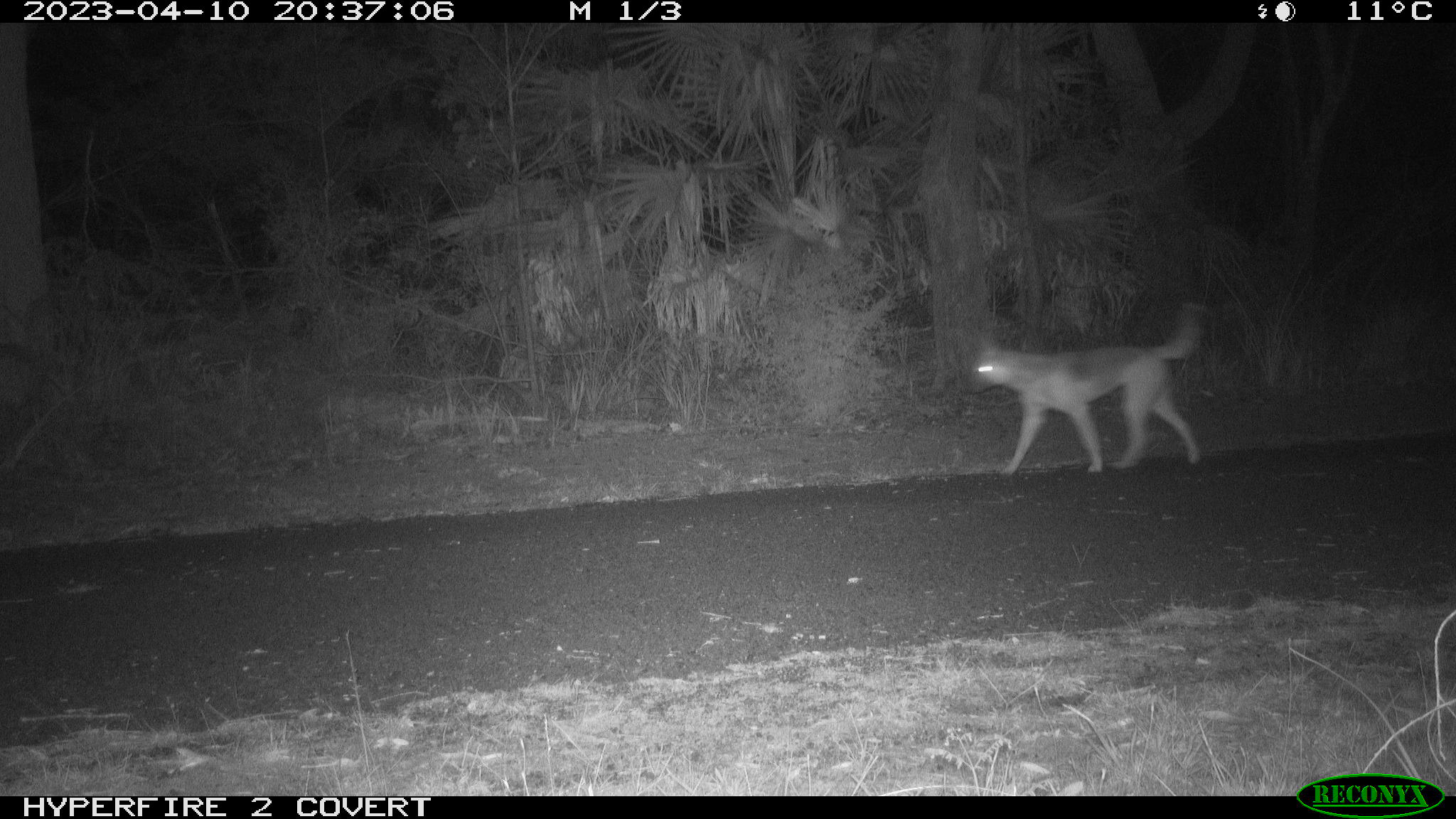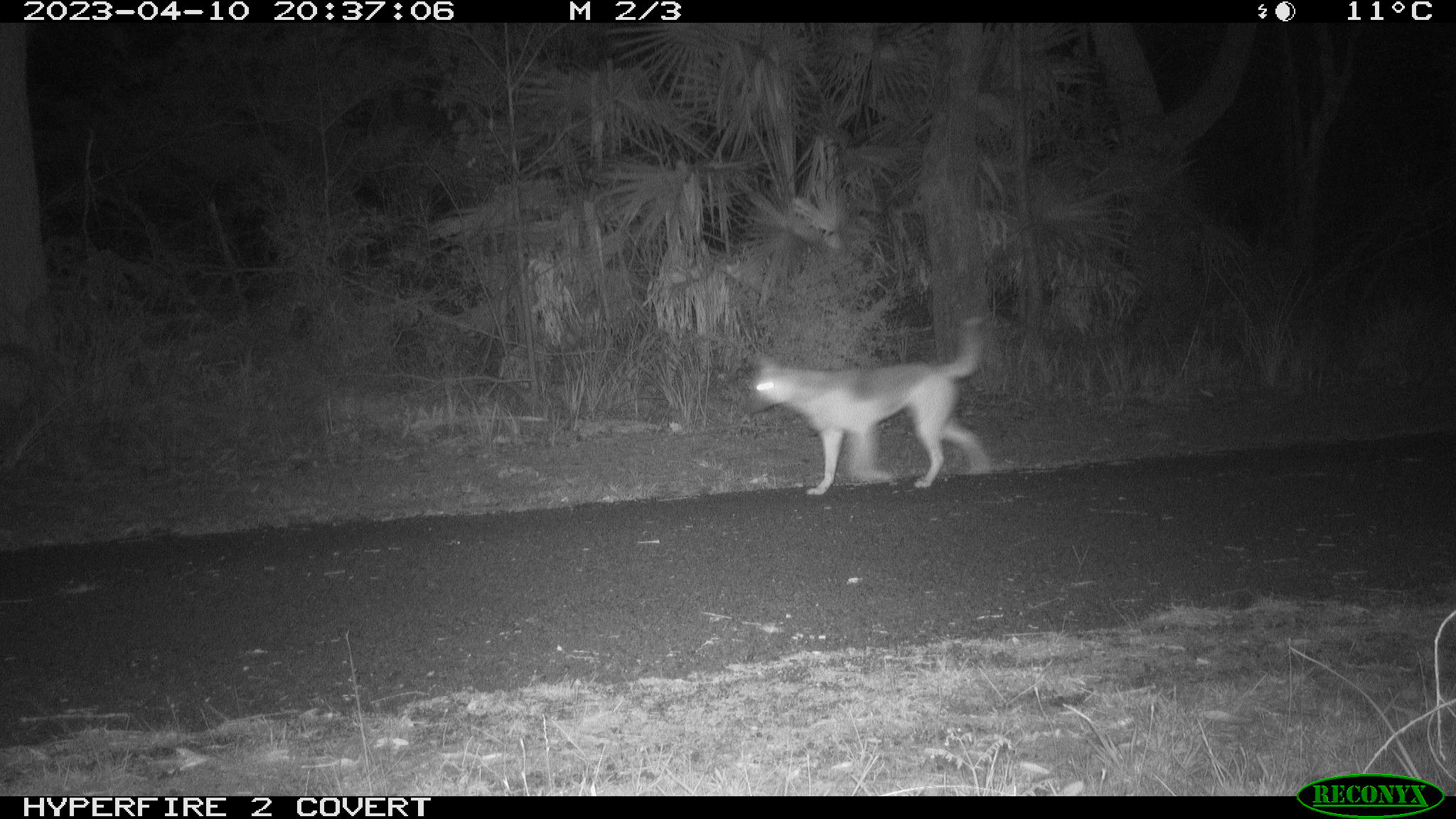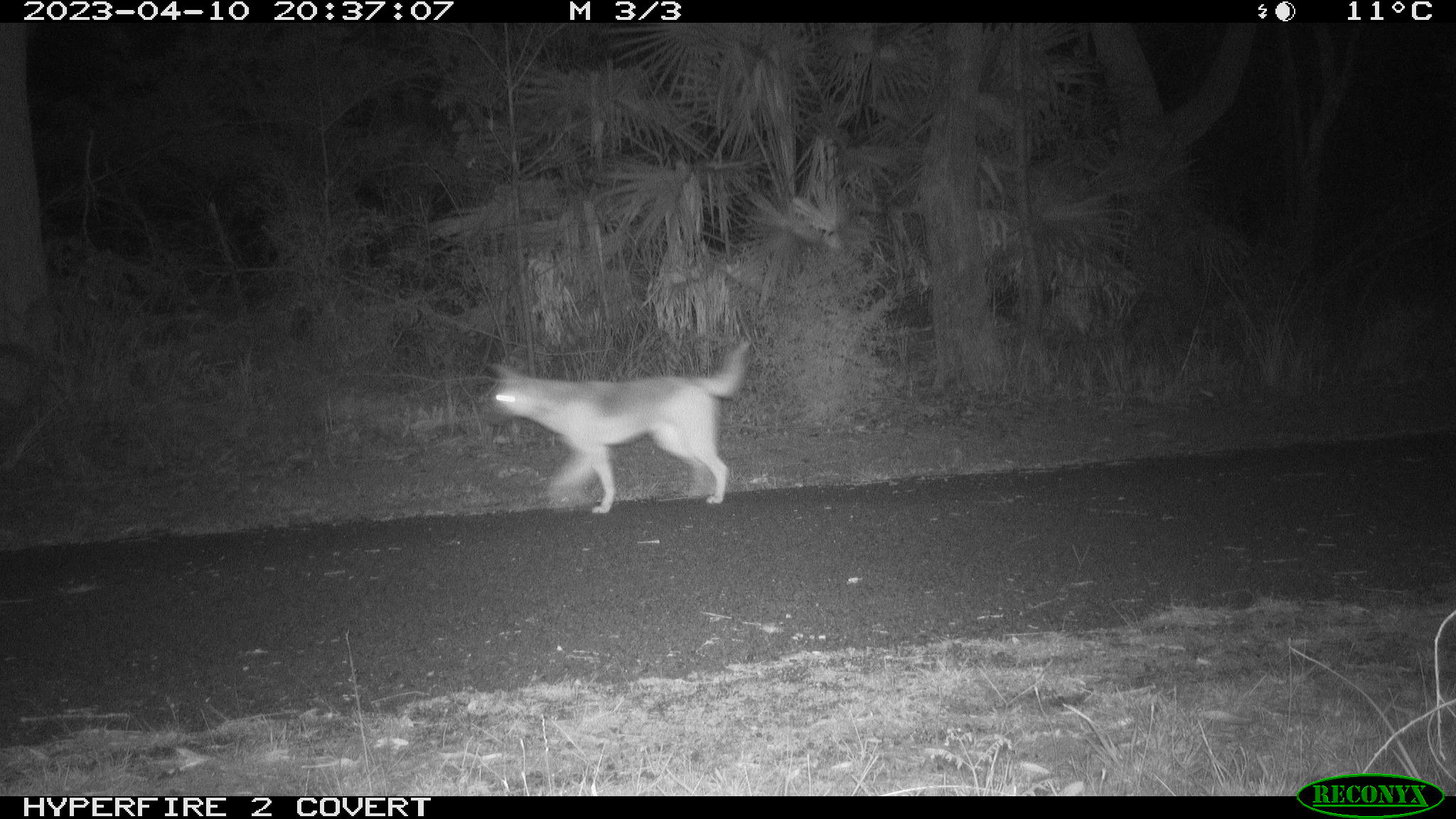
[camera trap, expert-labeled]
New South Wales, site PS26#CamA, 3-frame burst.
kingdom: Animalia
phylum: Chordata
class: Mammalia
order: Carnivora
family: Canidae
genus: Canis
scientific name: Canis familiaris dingo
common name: dingo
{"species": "dingo (Canis familiaris dingo)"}